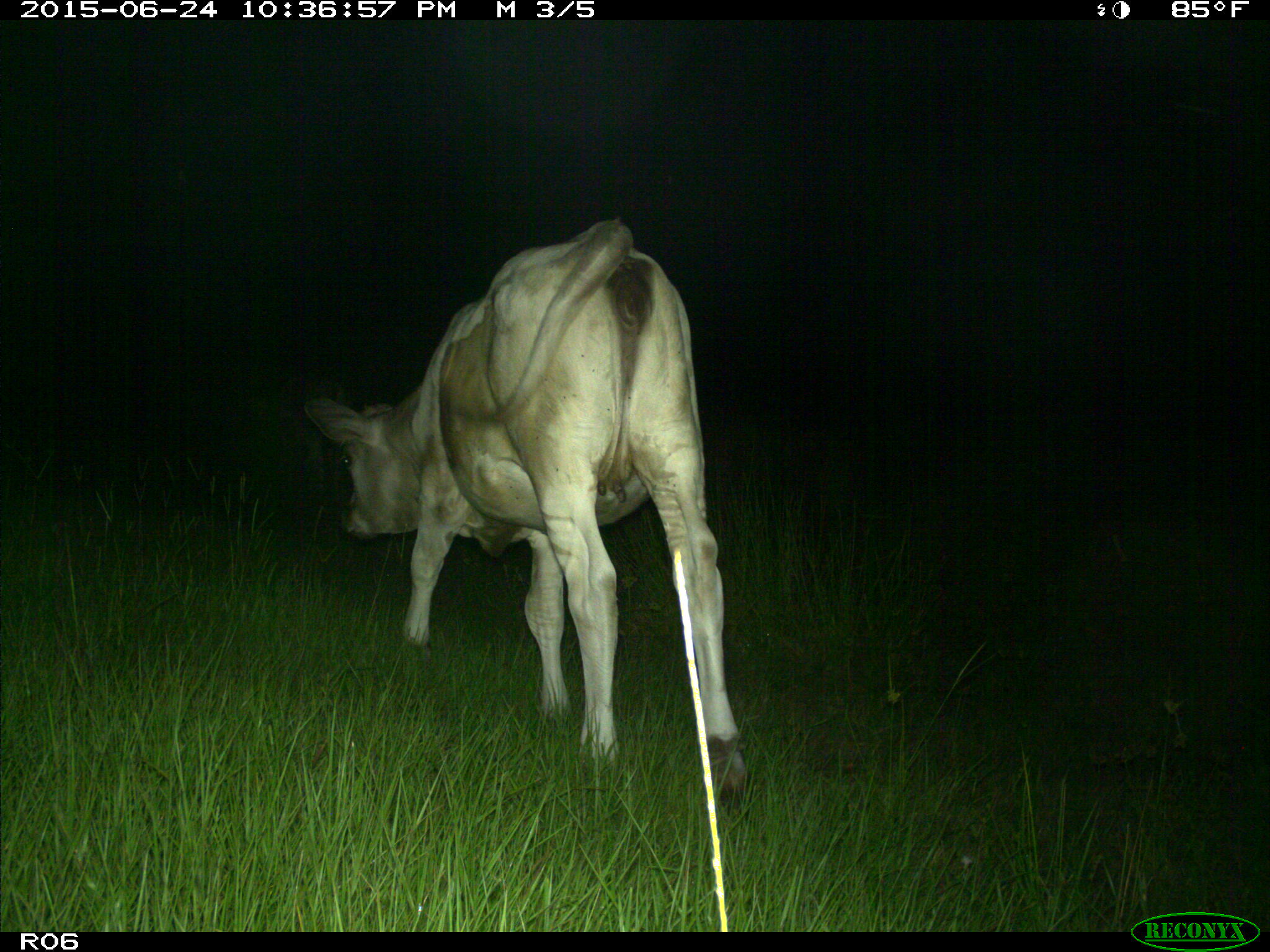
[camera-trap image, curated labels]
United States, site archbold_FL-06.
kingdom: Animalia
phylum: Chordata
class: Mammalia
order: Artiodactyla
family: Bovidae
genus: Bos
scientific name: Bos taurus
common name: domestic cow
Bos taurus (domestic cow).